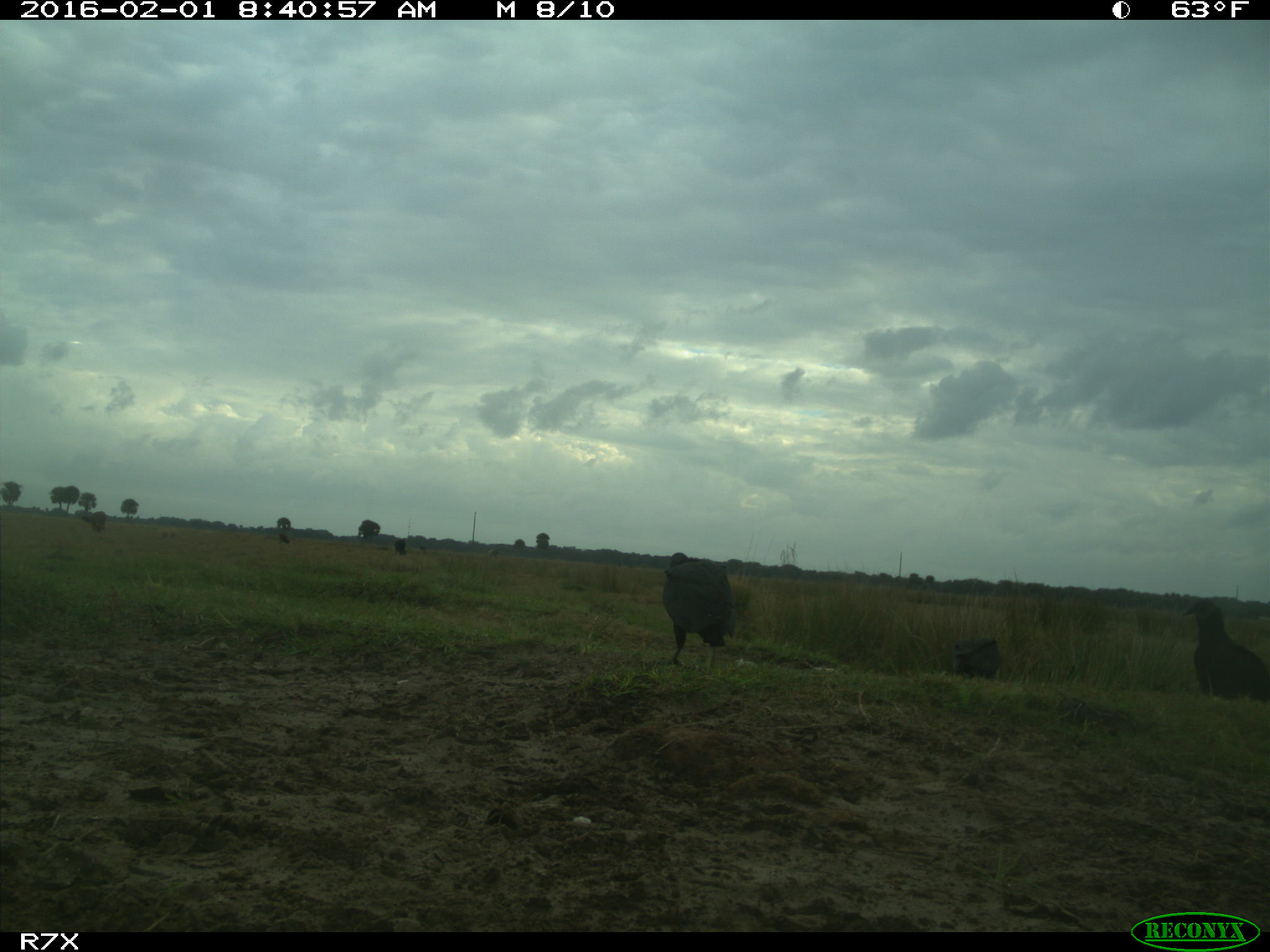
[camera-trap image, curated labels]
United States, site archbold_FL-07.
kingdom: Animalia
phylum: Chordata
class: Aves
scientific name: Aves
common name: birds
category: unidentified bird